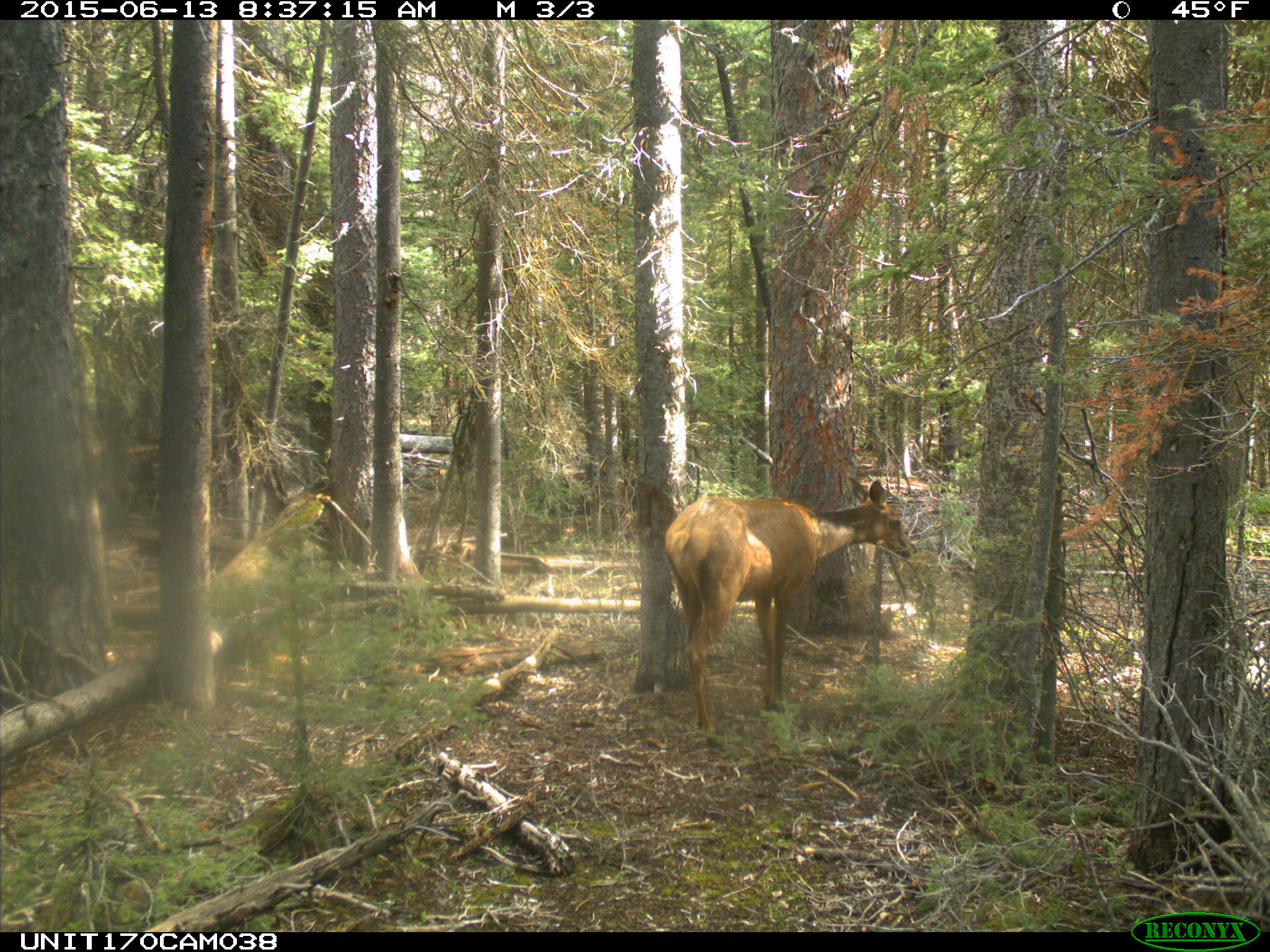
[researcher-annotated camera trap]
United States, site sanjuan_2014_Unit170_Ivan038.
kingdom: Animalia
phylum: Chordata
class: Mammalia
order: Artiodactyla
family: Cervidae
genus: Cervus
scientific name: Cervus elaphus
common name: red deer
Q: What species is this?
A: Cervus elaphus (red deer).